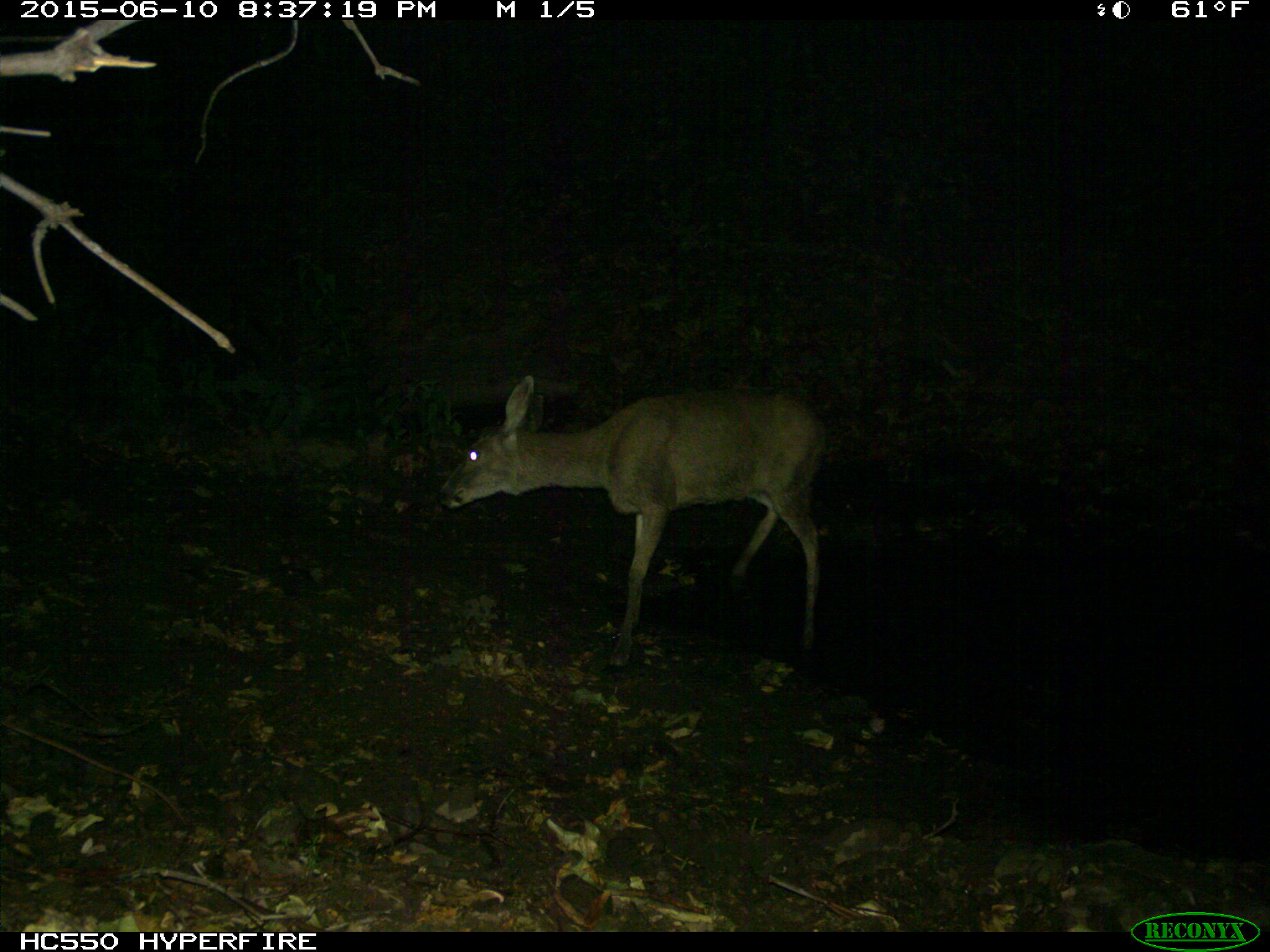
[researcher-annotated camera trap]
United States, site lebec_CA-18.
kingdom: Animalia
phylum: Chordata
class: Mammalia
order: Artiodactyla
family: Cervidae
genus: Odocoileus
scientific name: Odocoileus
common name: deer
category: unidentified deer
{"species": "unidentified deer (deer) (Odocoileus)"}